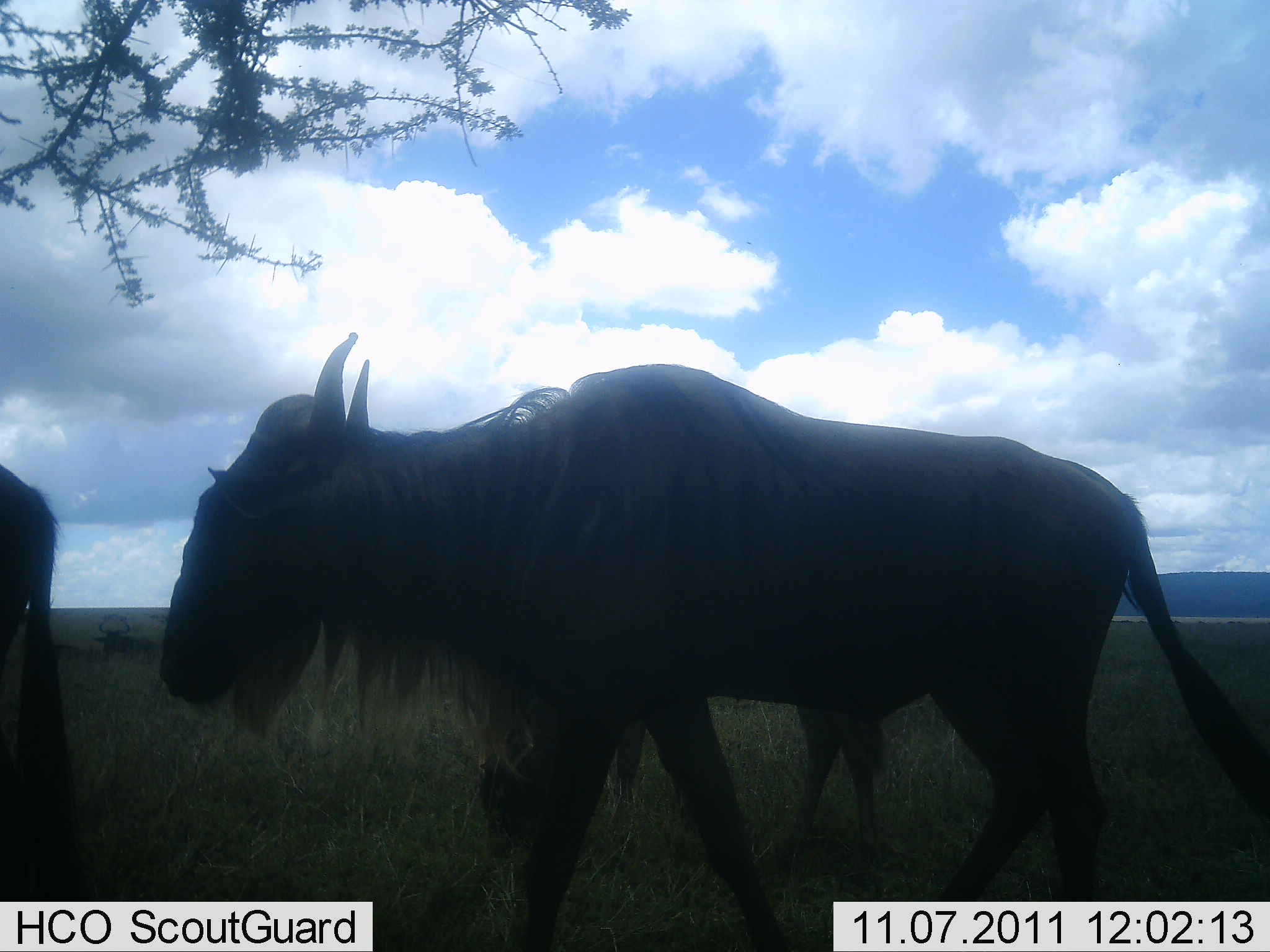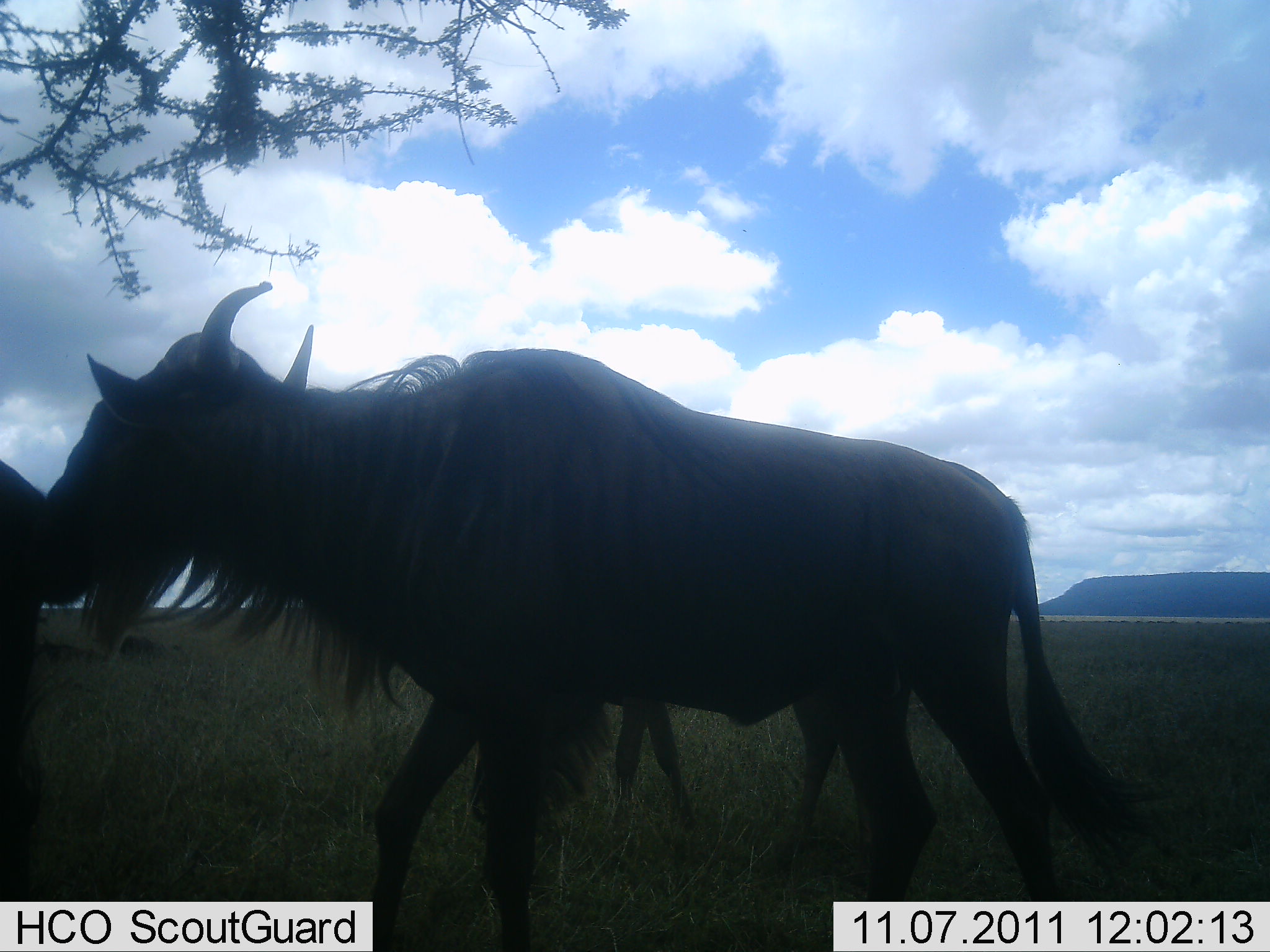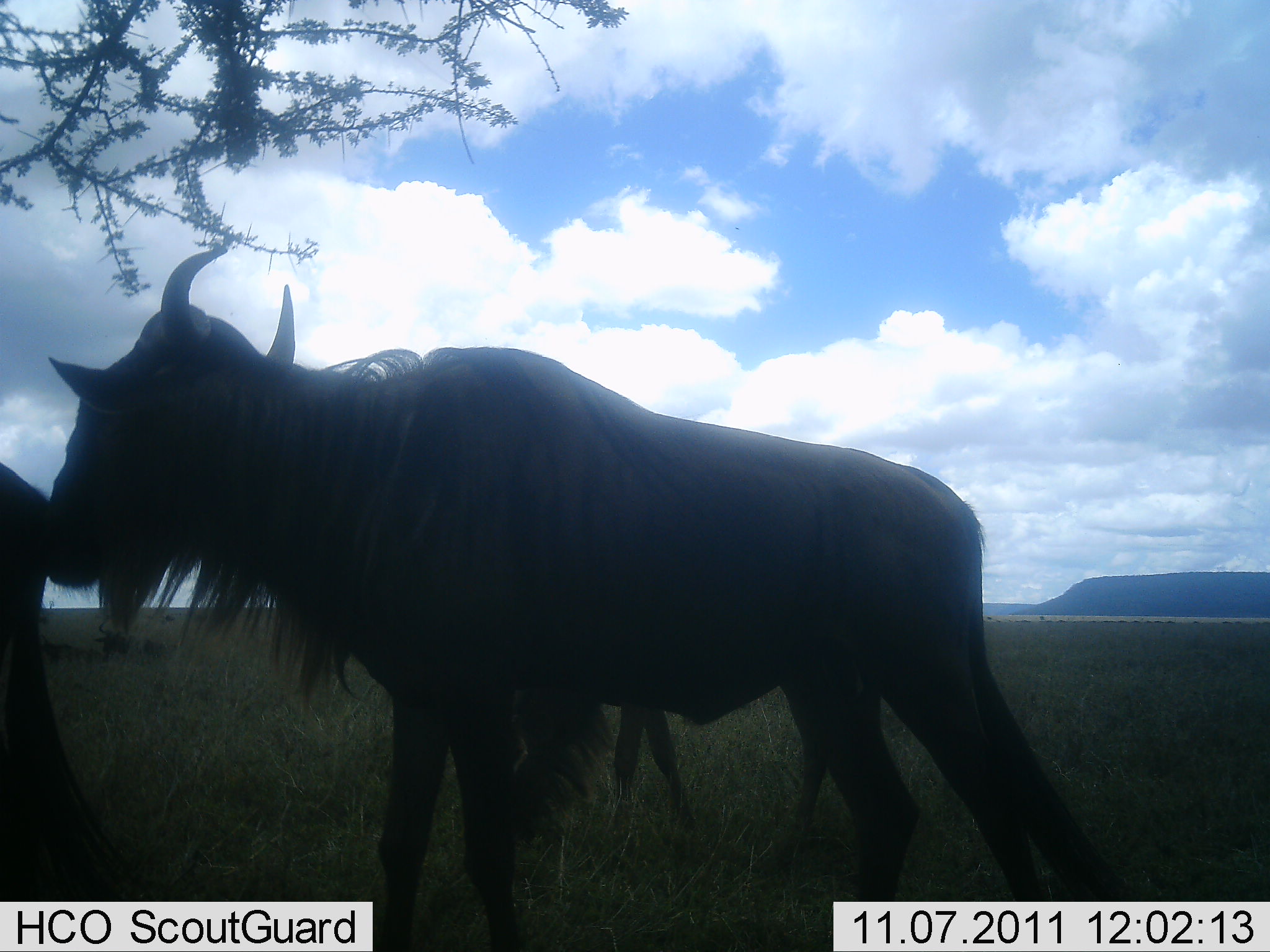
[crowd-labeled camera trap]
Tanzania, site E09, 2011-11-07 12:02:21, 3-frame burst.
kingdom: Animalia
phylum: Chordata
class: Mammalia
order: Artiodactyla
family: Bovidae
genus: Connochaetes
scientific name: Connochaetes taurinus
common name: blue wildebeest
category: wildebeest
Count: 3.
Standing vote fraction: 56%.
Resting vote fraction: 6%.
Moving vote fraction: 62%.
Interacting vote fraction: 6%.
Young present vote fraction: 0%.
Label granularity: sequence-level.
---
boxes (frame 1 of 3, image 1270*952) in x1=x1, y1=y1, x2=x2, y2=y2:
animal: x1=159, y1=331, x2=1266, y2=950; x1=2, y1=465, x2=92, y2=899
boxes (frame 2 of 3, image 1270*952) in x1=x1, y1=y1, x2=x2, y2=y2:
animal: x1=47, y1=280, x2=1151, y2=952; x1=0, y1=458, x2=43, y2=902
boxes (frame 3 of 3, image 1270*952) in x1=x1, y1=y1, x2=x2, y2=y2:
animal: x1=40, y1=246, x2=1134, y2=950; x1=0, y1=462, x2=156, y2=901